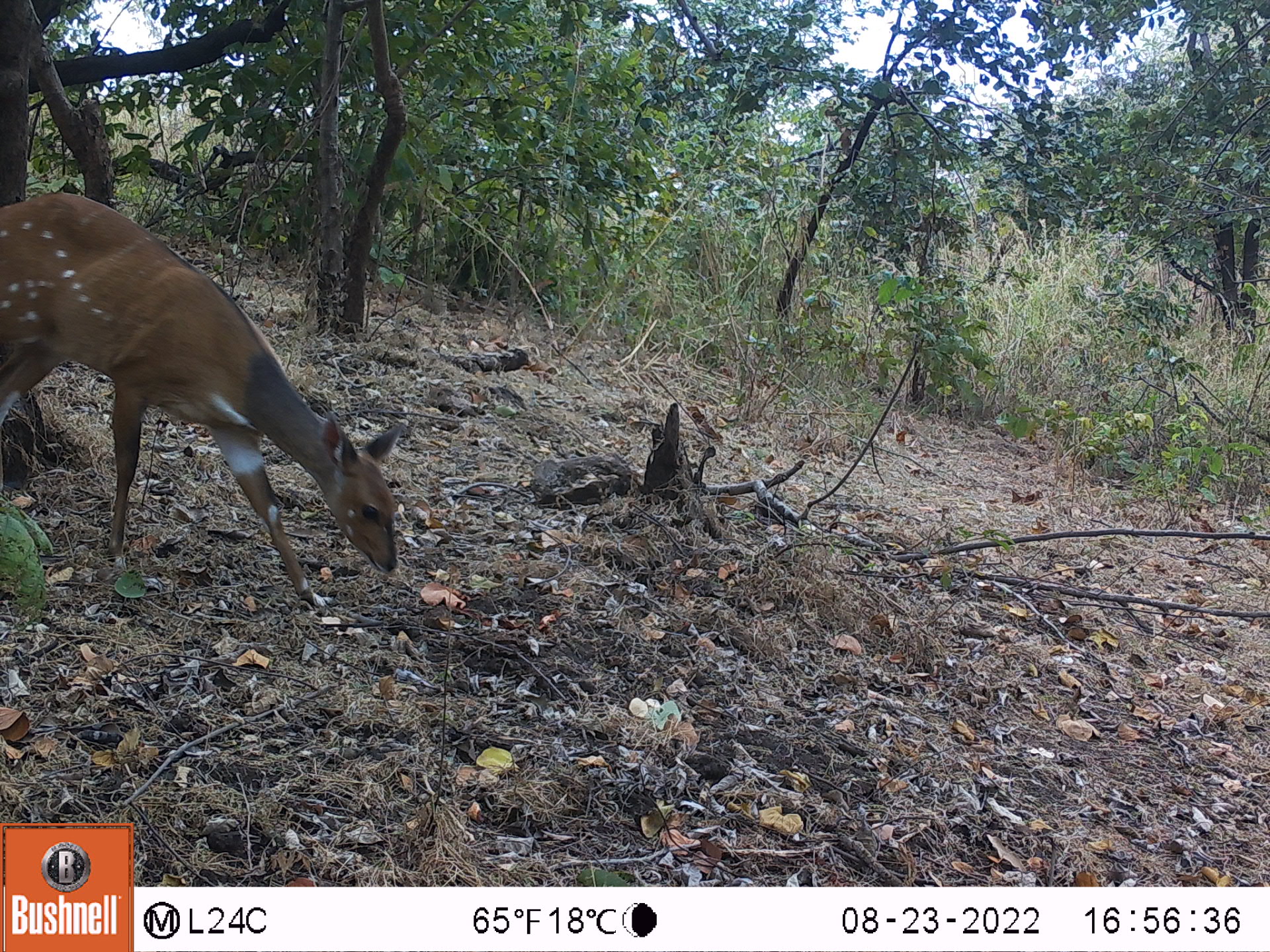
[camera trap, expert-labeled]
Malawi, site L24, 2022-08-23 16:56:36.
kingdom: Animalia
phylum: Chordata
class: Mammalia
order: Artiodactyla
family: Bovidae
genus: Tragelaphus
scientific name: Tragelaphus sylvaticus sylvaticus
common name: cape bushbuck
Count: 1.